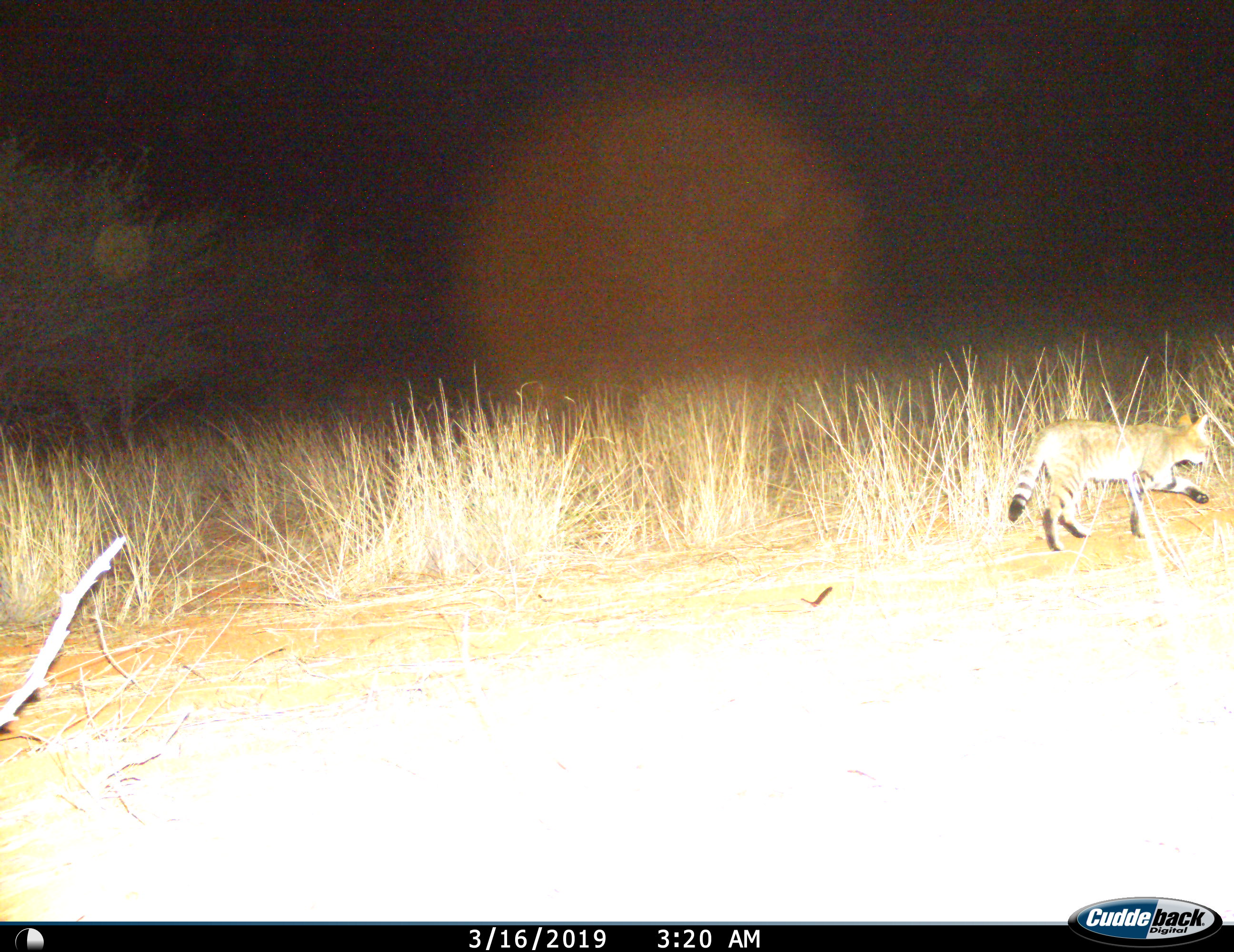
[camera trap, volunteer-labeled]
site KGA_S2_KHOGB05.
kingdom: Animalia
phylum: Chordata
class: Mammalia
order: Carnivora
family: Felidae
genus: Felis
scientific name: Felis lybica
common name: african wild cat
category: africanwildcat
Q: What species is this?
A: Africanwildcat (african wild cat) (Felis lybica).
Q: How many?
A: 1.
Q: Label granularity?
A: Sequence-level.